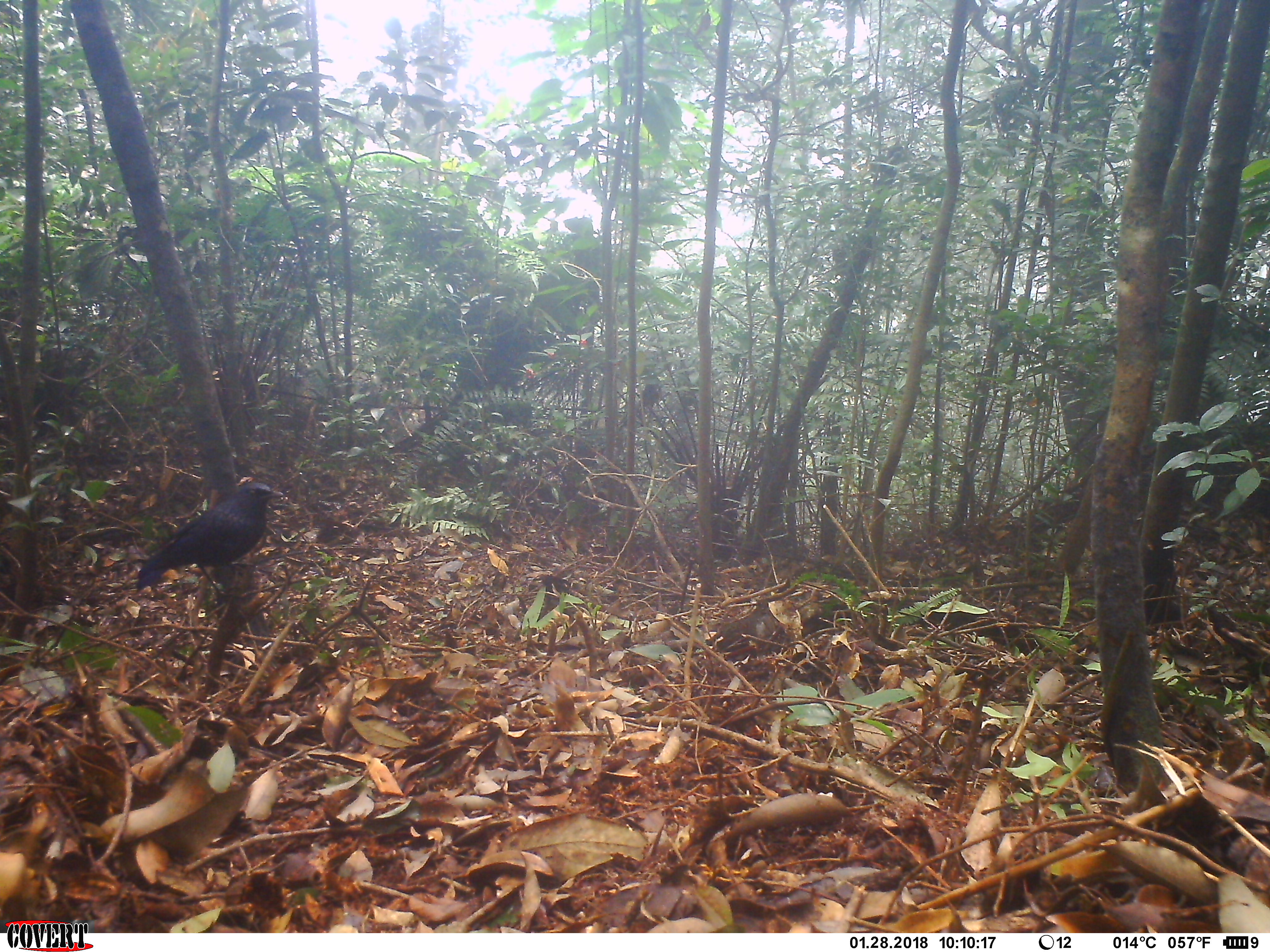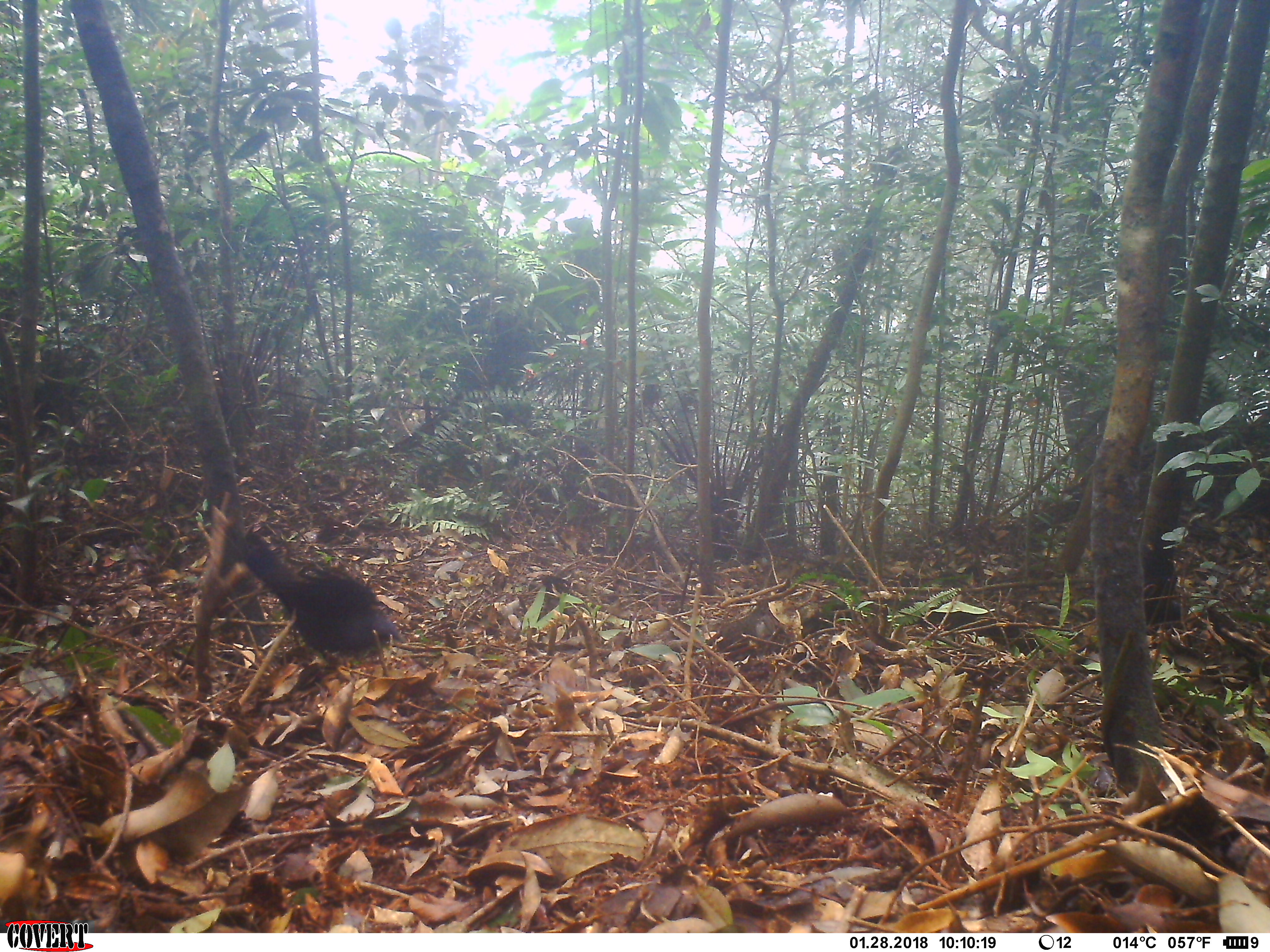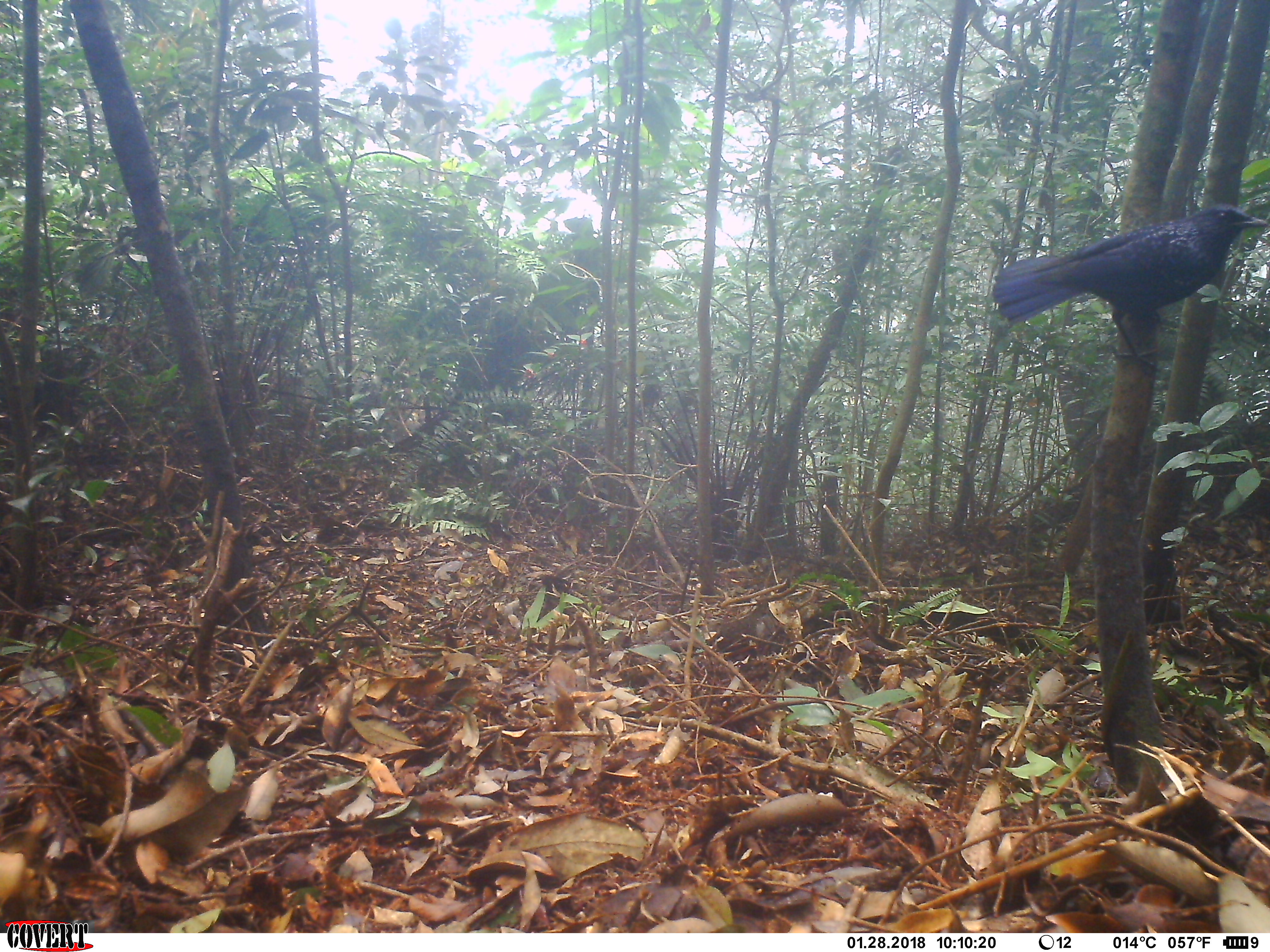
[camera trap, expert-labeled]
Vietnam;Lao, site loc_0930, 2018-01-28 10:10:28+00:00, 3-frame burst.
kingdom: Animalia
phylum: Chordata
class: Aves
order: Passeriformes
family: Muscicapidae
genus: Myophonus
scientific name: Myophonus caeruleus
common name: blue whistling thrush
Blue whistling thrush (Myophonus caeruleus). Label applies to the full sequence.